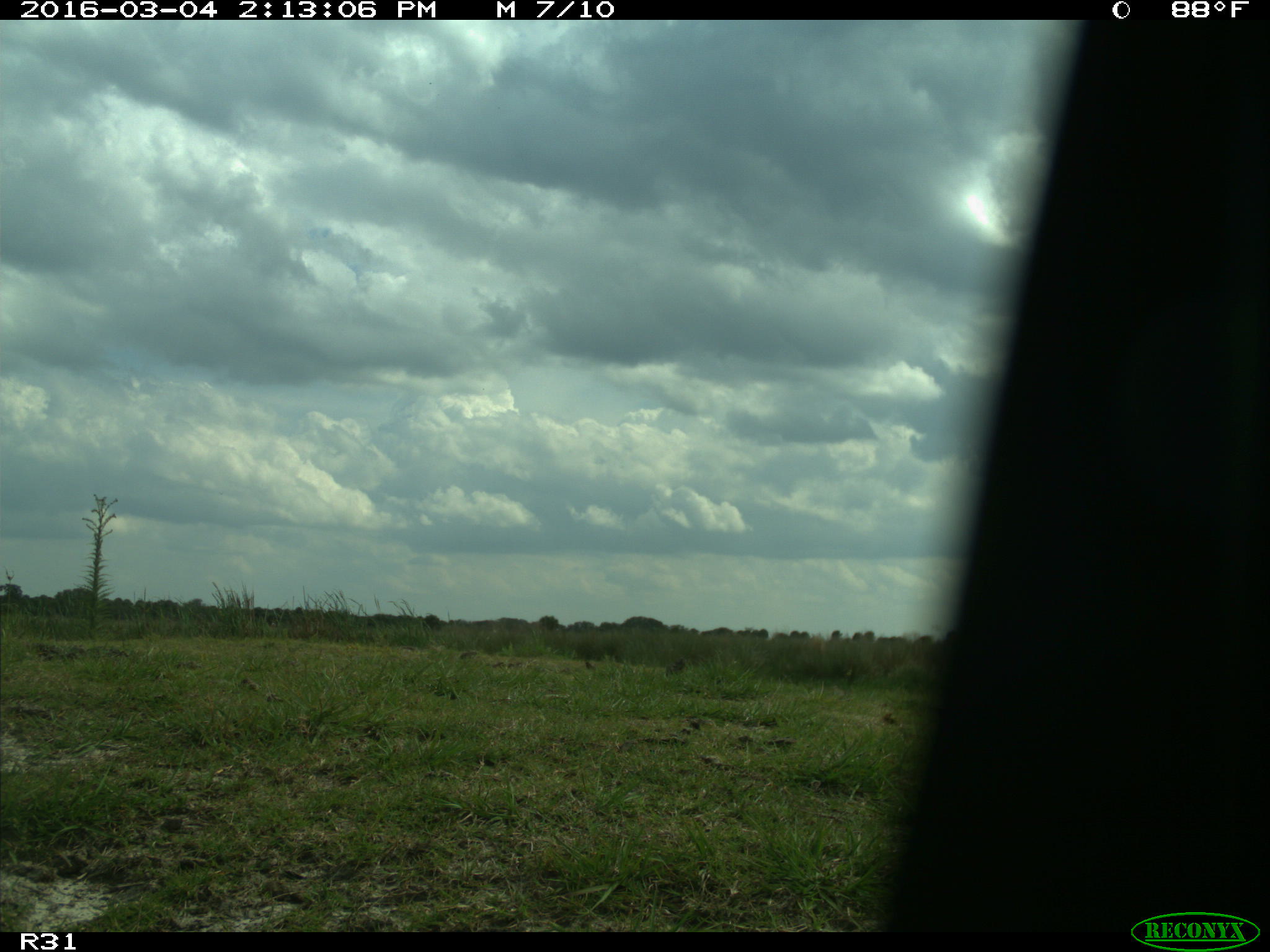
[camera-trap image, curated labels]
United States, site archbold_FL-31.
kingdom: Animalia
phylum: Chordata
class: Aves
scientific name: Aves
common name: birds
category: unidentified bird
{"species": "unidentified bird (birds) (Aves)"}